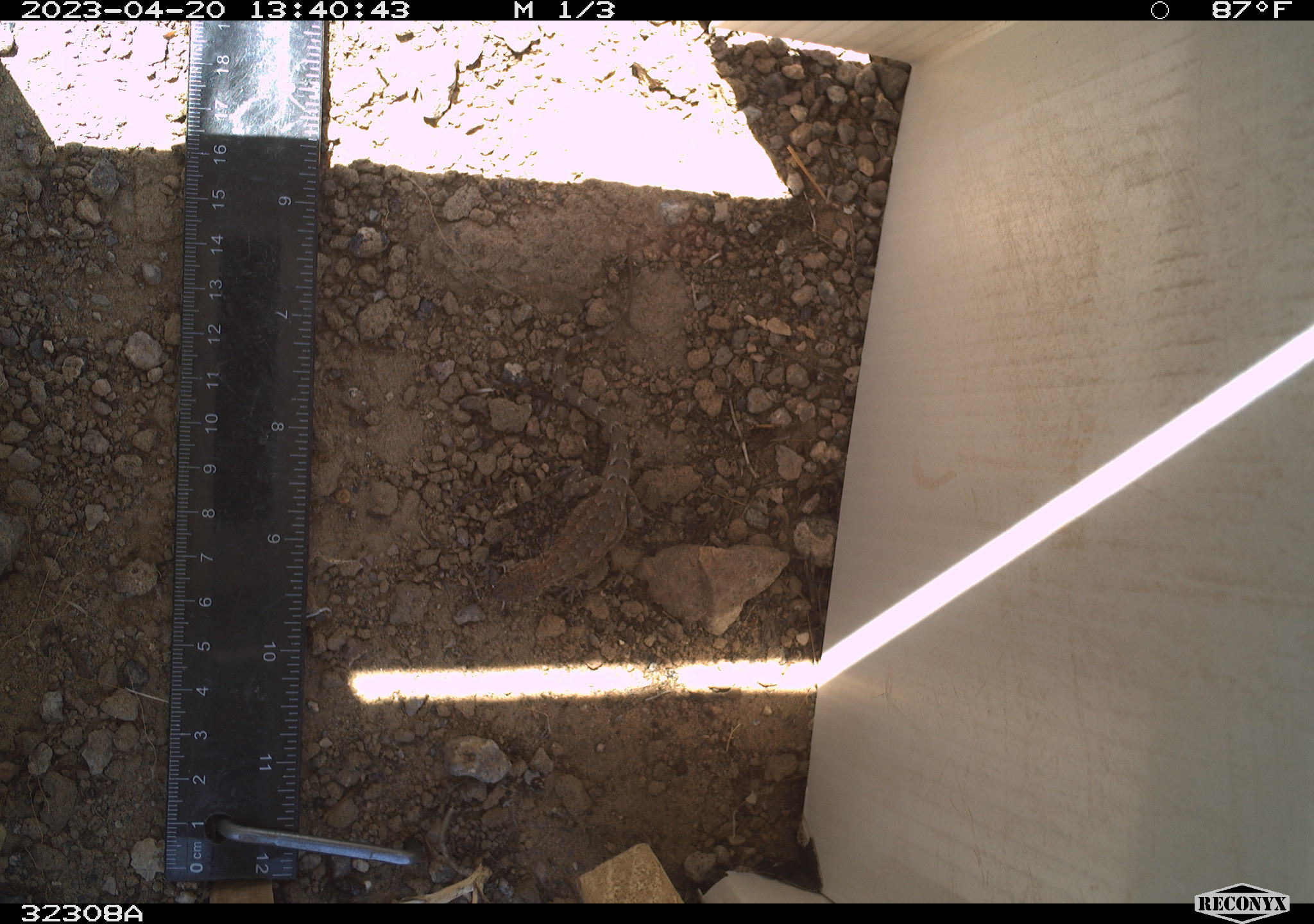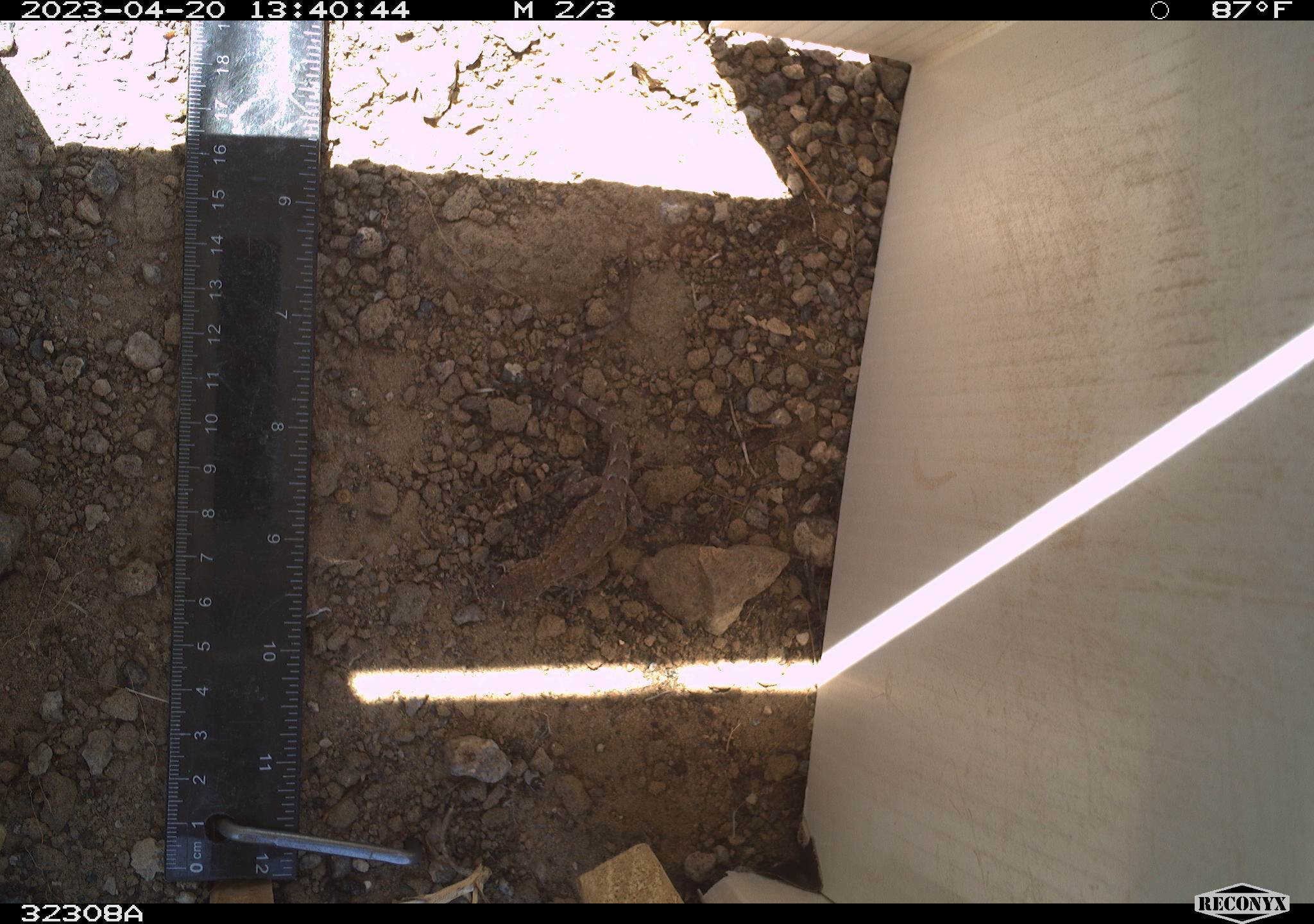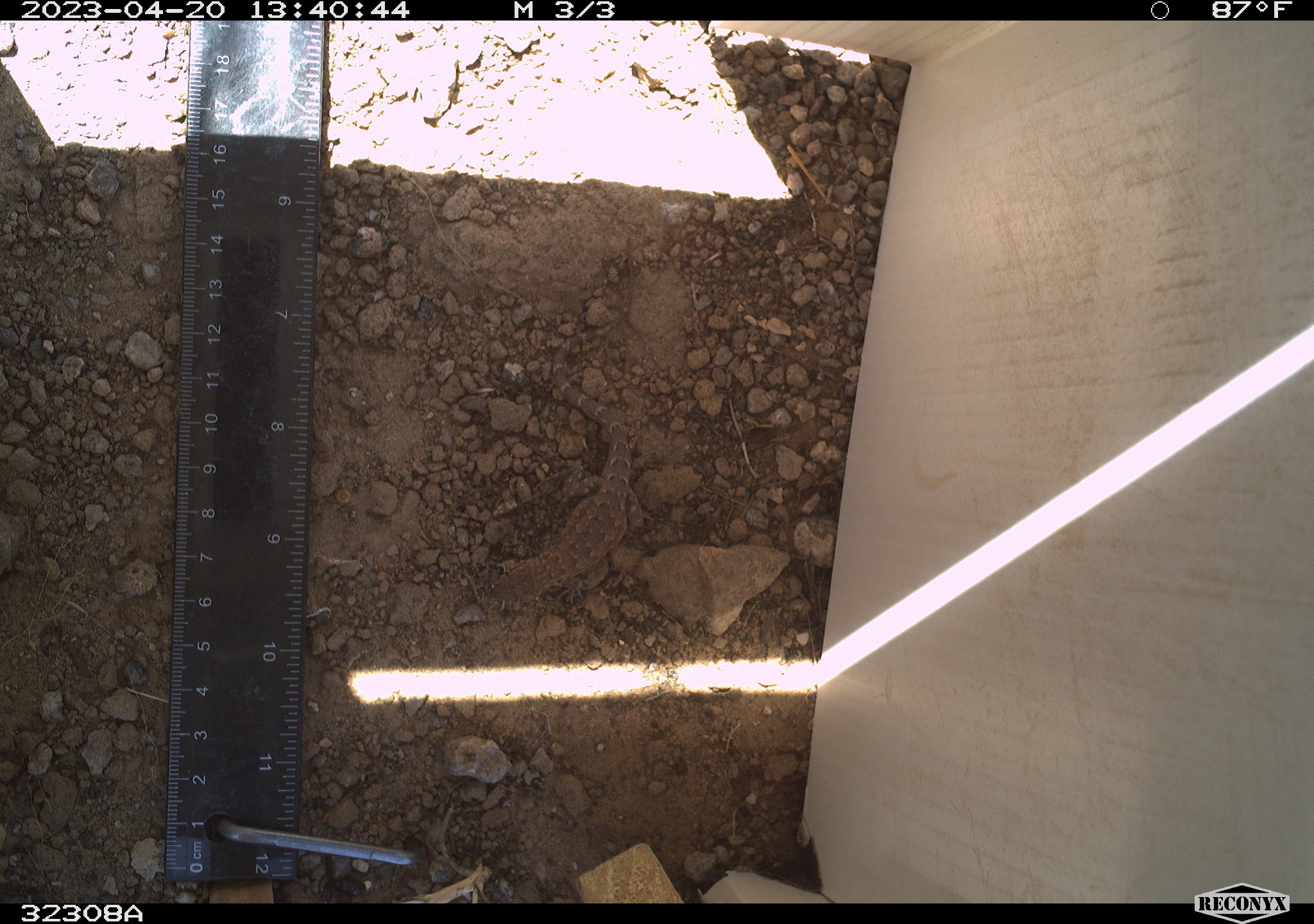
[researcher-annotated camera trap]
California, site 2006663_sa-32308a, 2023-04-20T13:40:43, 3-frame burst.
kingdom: Animalia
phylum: Chordata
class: Reptilia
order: Squamata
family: Phrynosomatidae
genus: Sceloporus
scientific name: Sceloporus graciosus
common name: common sagebrush lizard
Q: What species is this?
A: Common sagebrush lizard (Sceloporus graciosus).